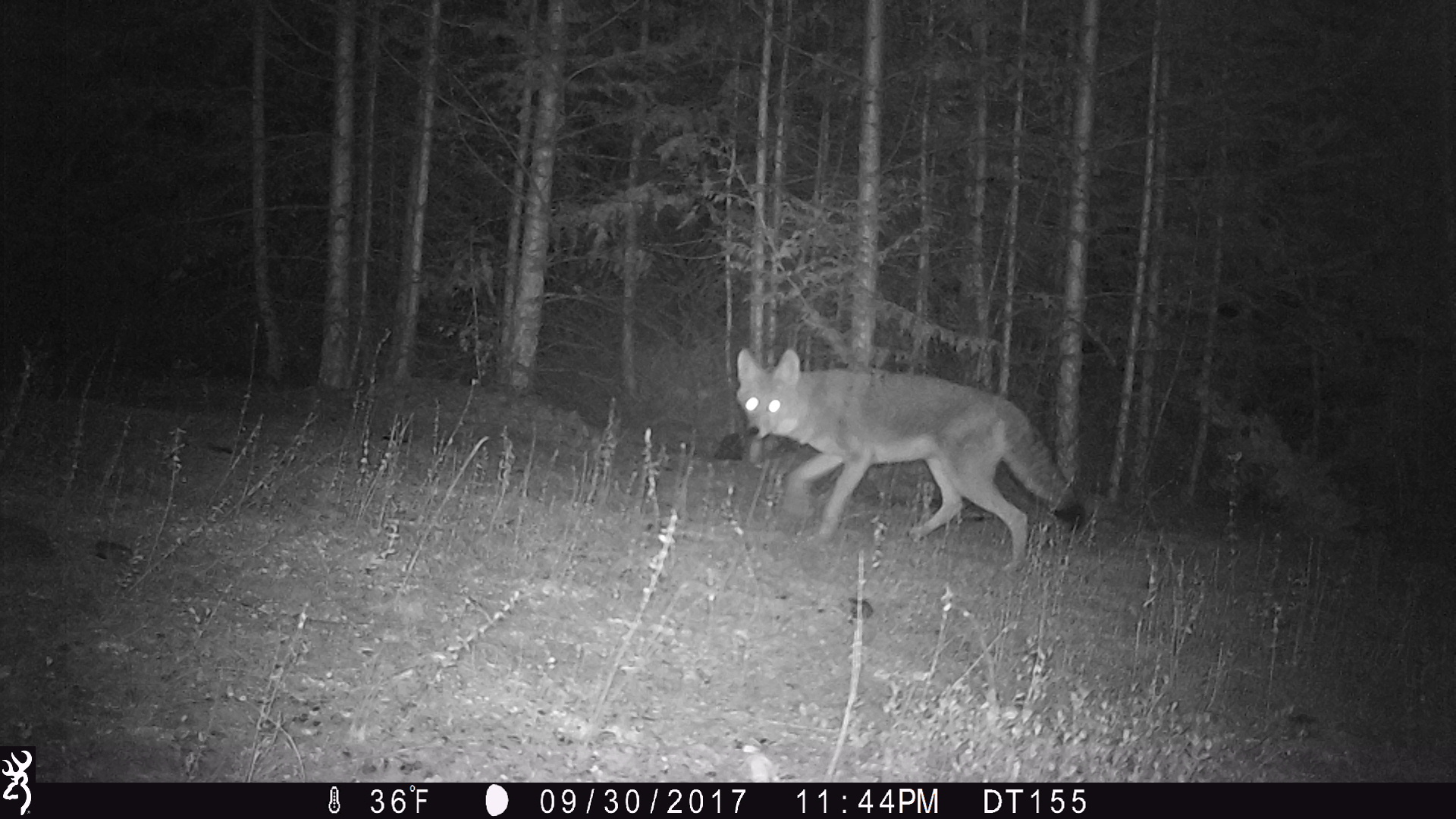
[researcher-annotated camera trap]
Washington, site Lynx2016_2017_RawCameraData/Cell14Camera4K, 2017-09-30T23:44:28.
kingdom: Animalia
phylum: Chordata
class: Mammalia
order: Carnivora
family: Canidae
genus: Canis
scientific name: Canis latrans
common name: coyote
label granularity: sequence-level